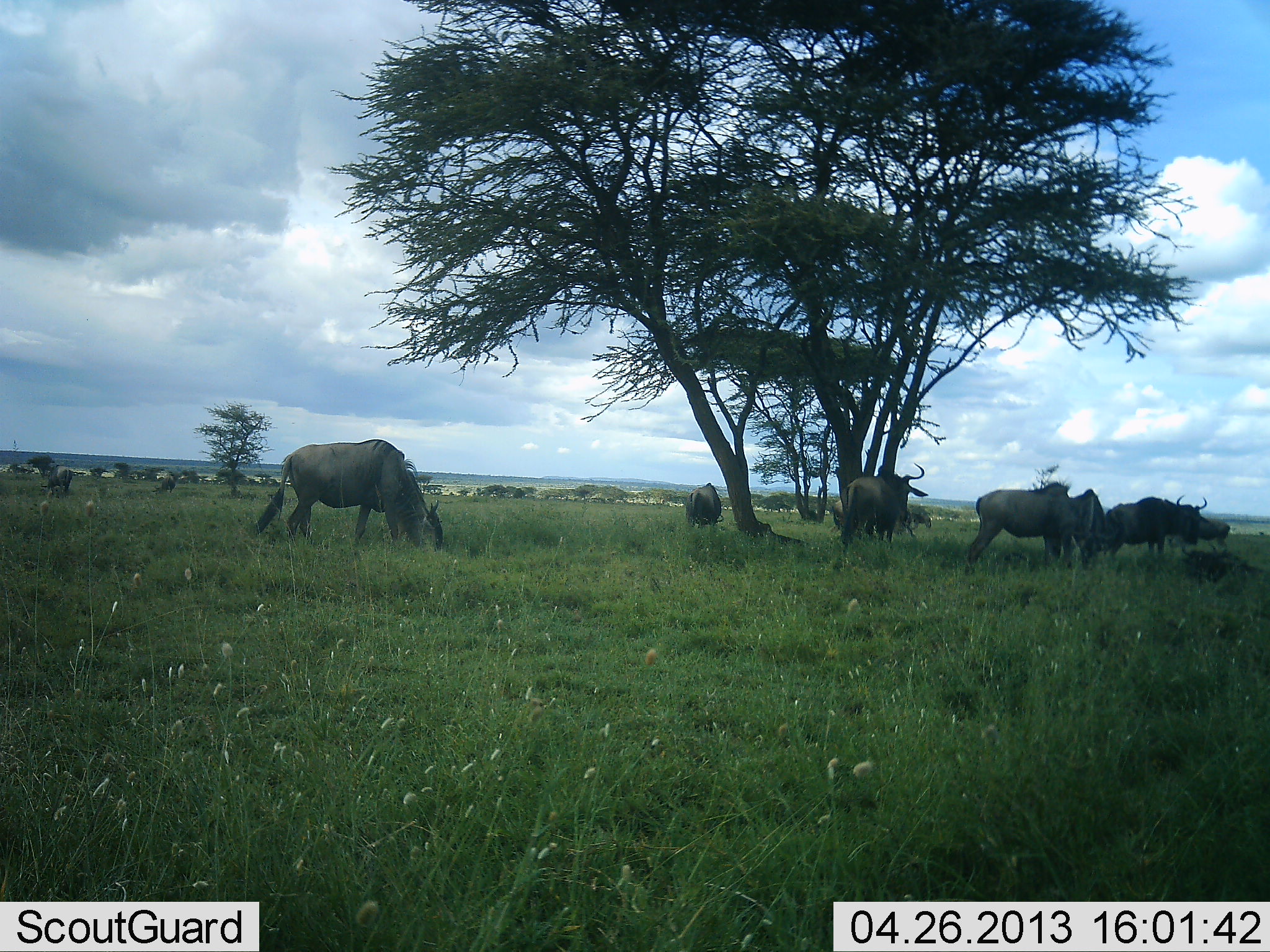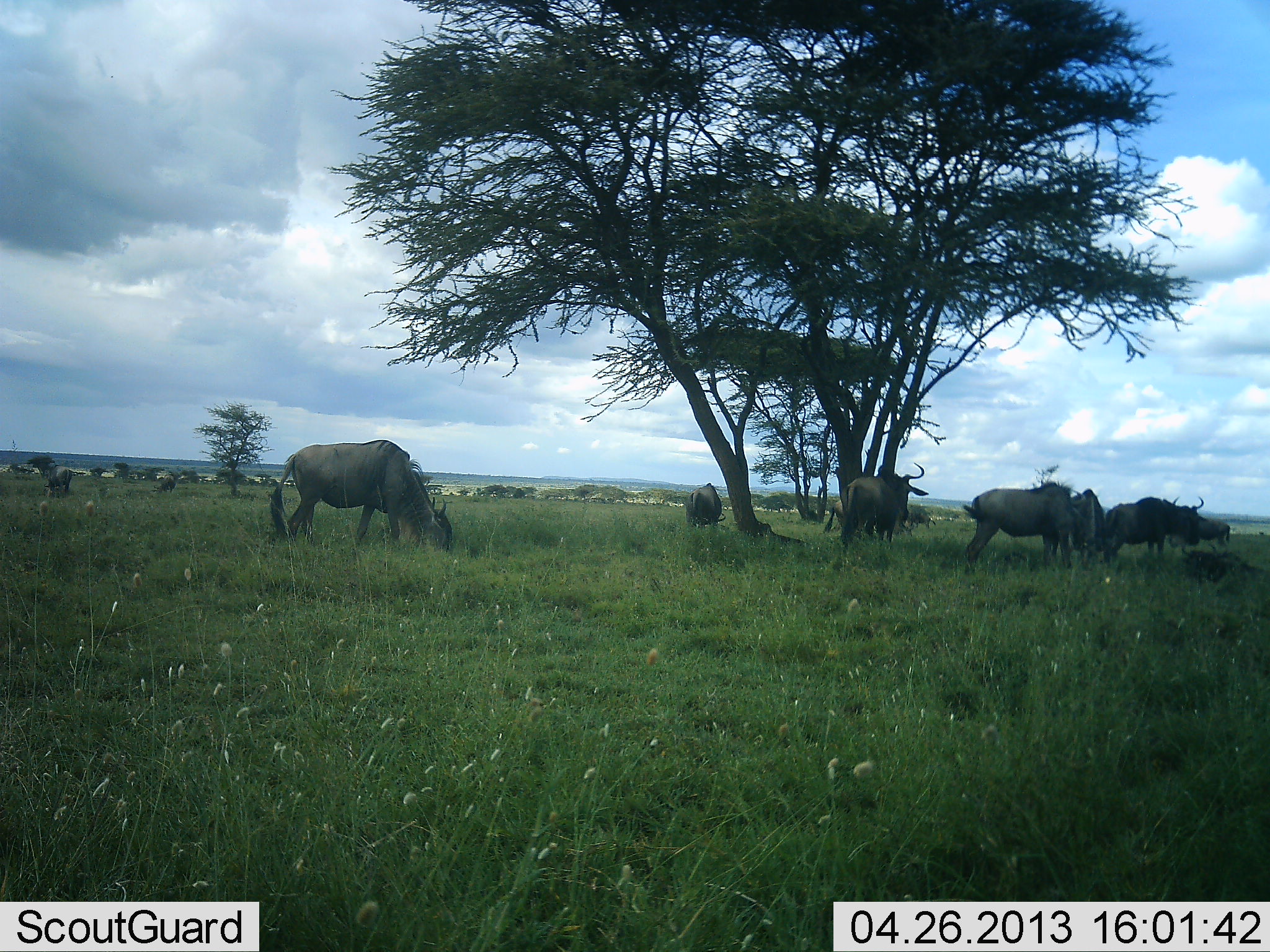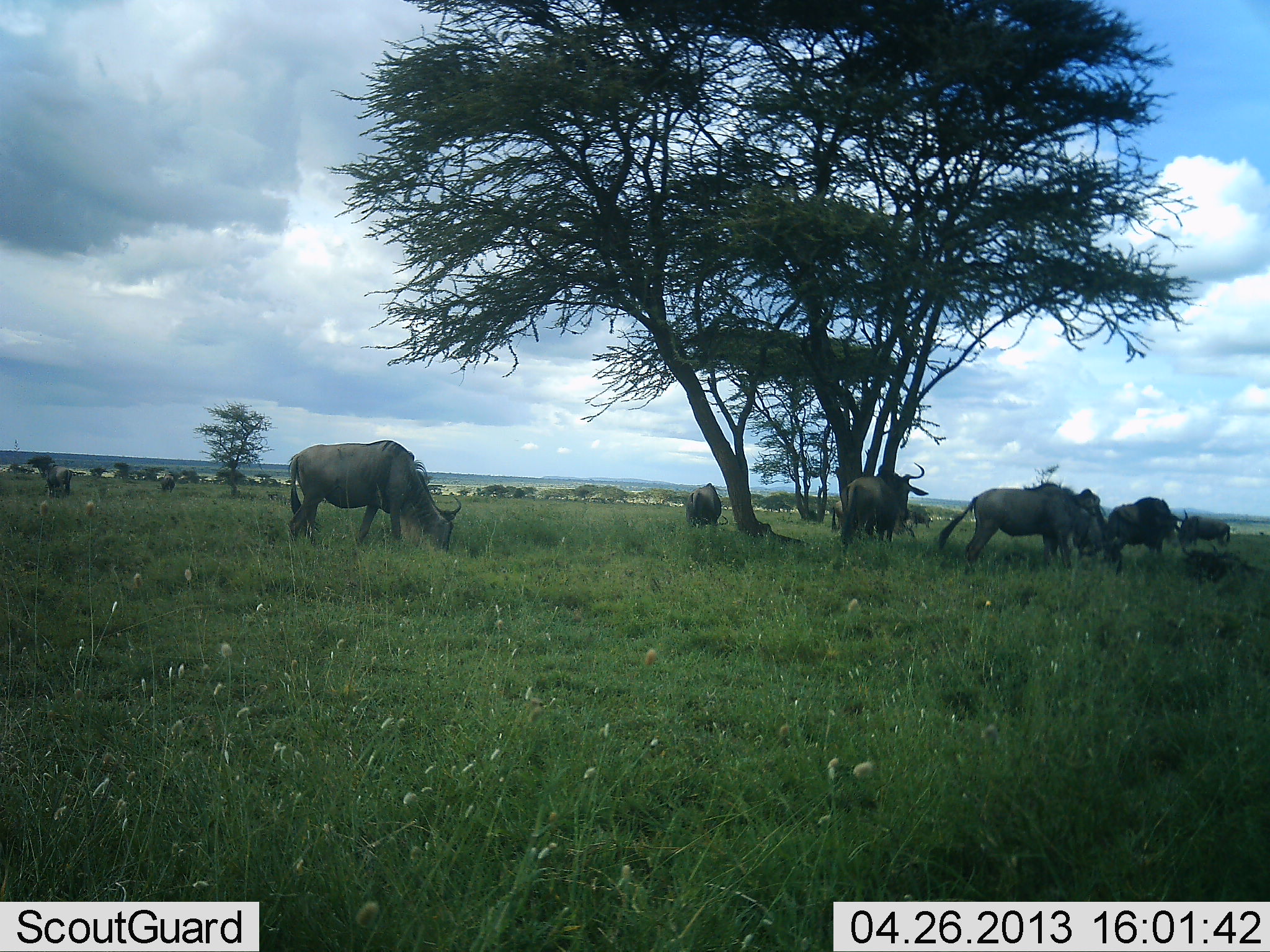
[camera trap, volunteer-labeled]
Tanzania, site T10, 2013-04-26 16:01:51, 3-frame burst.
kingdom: Animalia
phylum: Chordata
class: Mammalia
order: Artiodactyla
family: Bovidae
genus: Connochaetes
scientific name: Connochaetes taurinus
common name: blue wildebeest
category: wildebeest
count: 9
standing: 50%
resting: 50%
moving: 20%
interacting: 20%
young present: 0%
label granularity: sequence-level